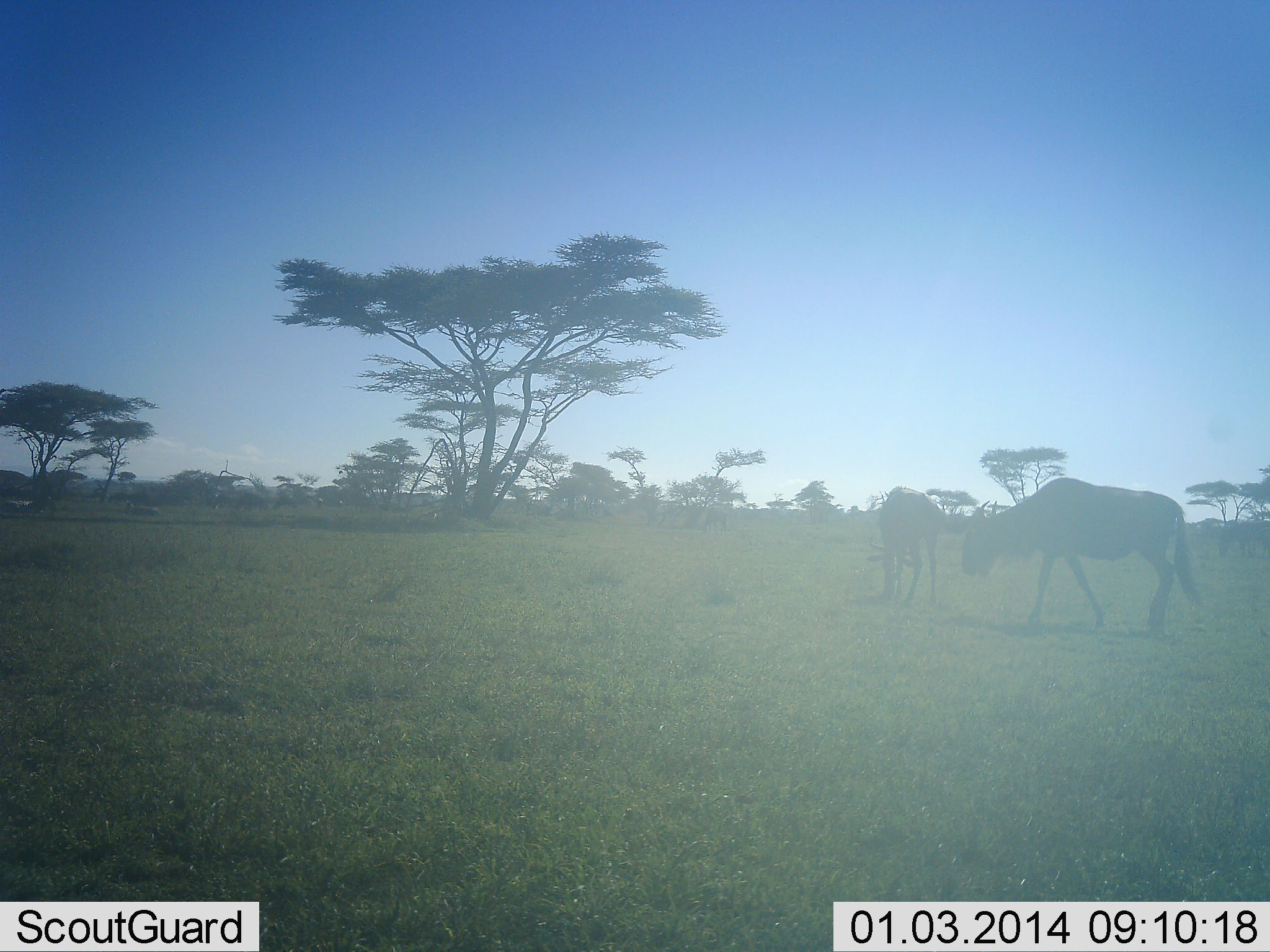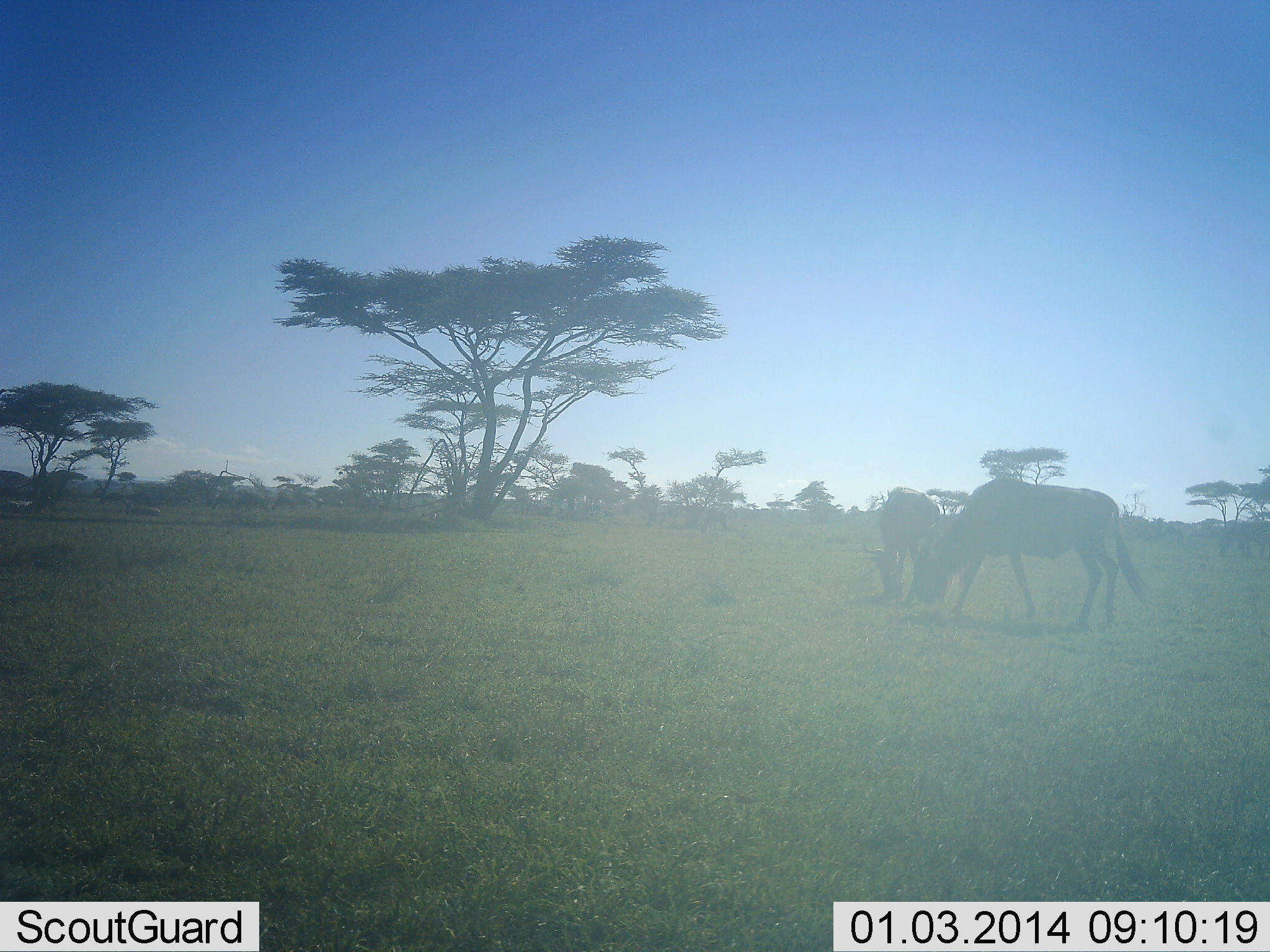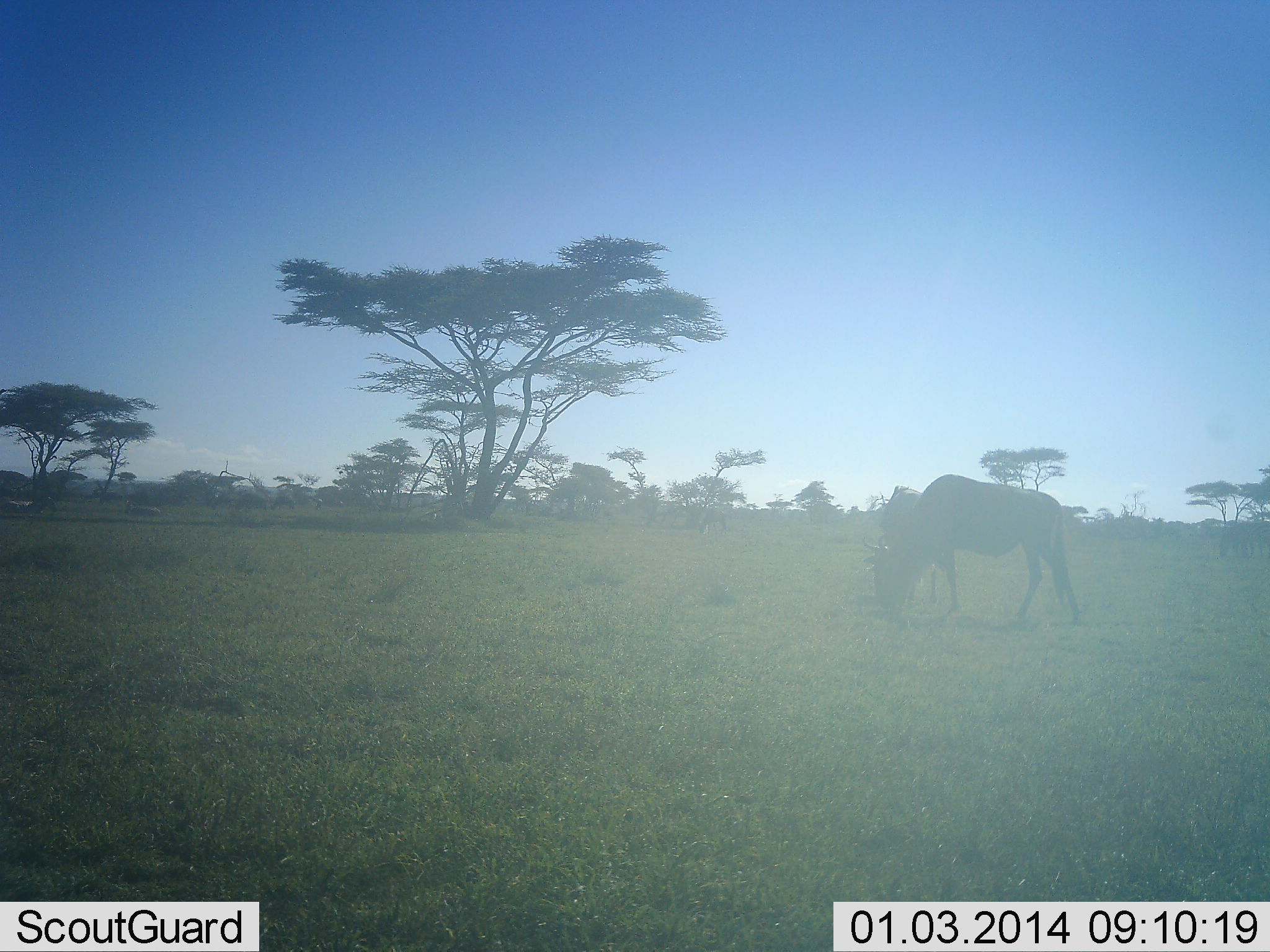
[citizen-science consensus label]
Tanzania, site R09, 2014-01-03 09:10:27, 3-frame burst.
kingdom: Animalia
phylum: Chordata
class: Mammalia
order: Artiodactyla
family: Bovidae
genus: Connochaetes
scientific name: Connochaetes taurinus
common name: blue wildebeest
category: wildebeest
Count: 2.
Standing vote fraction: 10%.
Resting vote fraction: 0%.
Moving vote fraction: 20%.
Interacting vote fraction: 0%.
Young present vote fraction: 0%.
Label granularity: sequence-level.